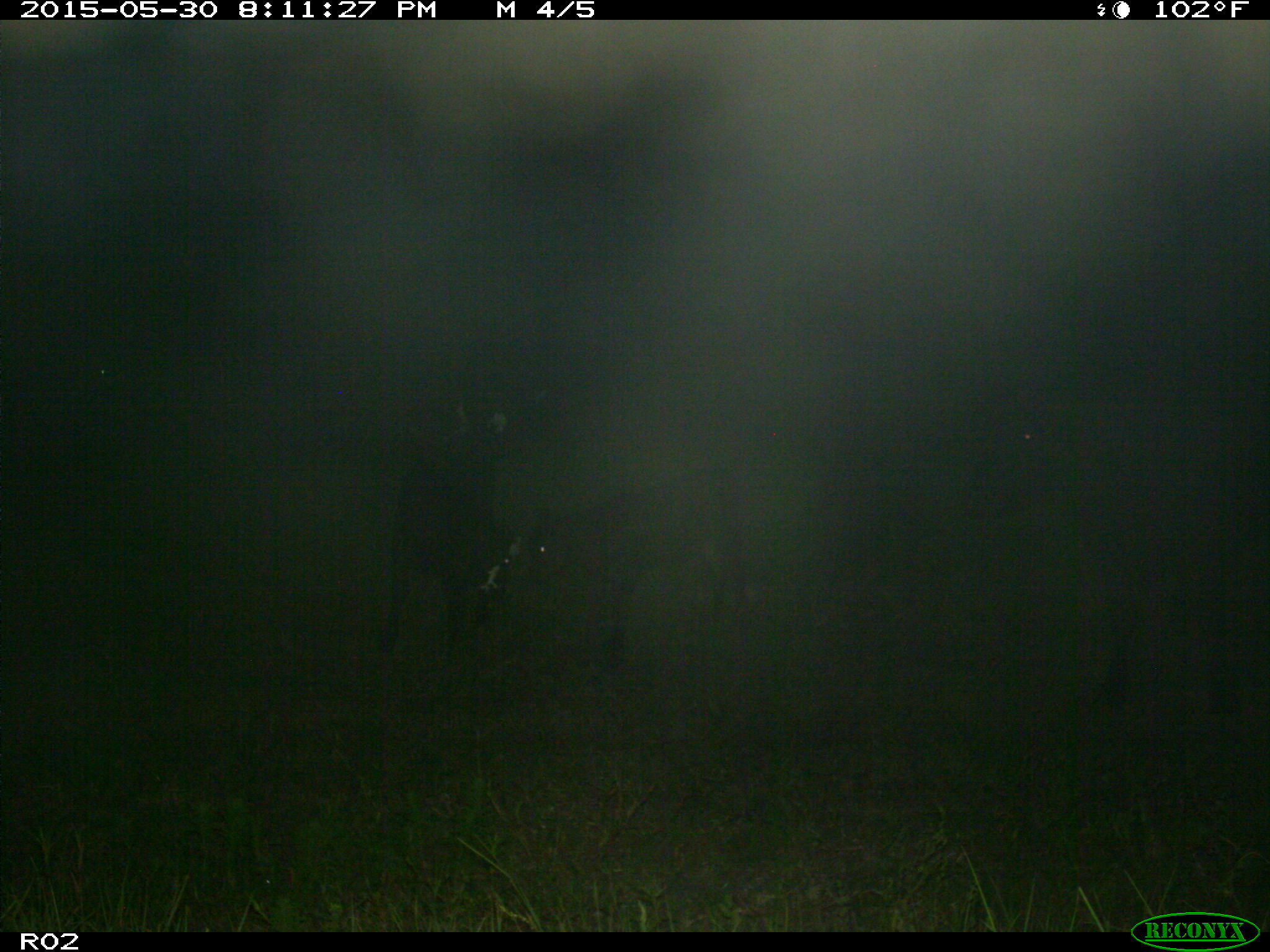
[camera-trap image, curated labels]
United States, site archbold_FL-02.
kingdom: Animalia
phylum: Chordata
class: Mammalia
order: Artiodactyla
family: Bovidae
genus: Bos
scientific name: Bos taurus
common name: domestic cow